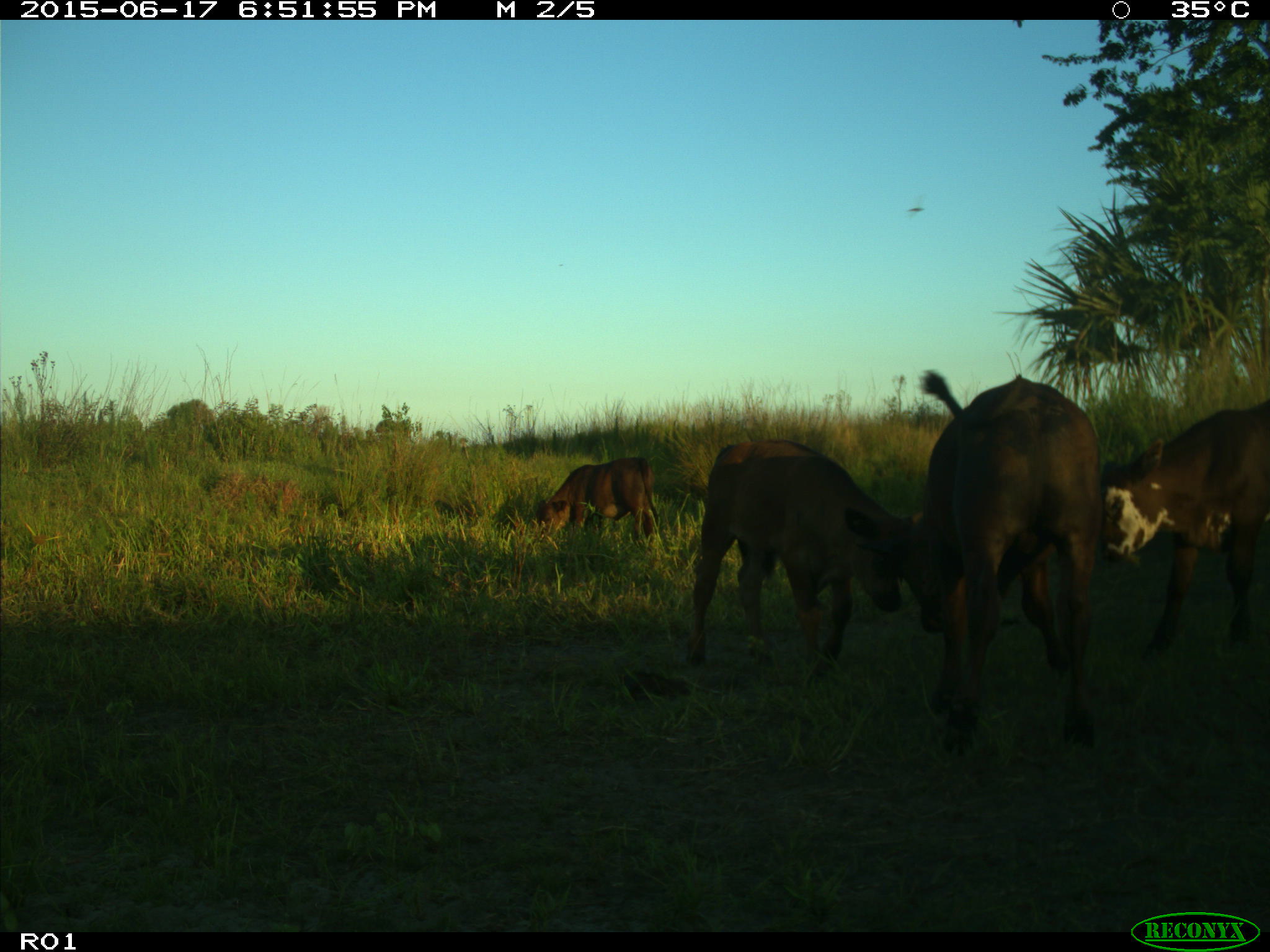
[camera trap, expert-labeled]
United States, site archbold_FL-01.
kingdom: Animalia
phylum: Chordata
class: Mammalia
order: Artiodactyla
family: Bovidae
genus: Bos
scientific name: Bos taurus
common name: domestic cow